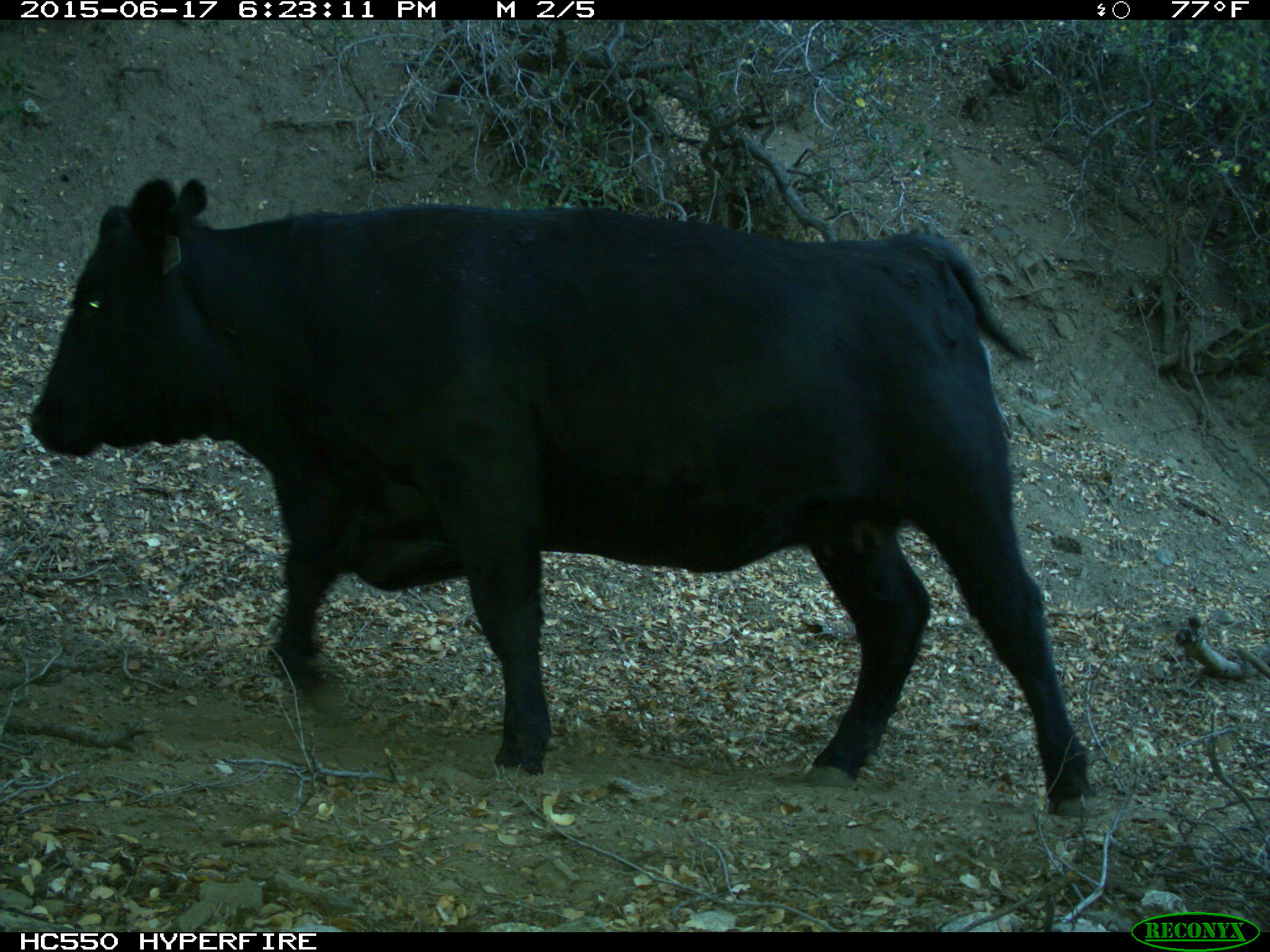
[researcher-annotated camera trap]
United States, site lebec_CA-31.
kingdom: Animalia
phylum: Chordata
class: Mammalia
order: Artiodactyla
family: Bovidae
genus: Bos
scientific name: Bos taurus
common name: domestic cow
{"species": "Bos taurus (domestic cow)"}